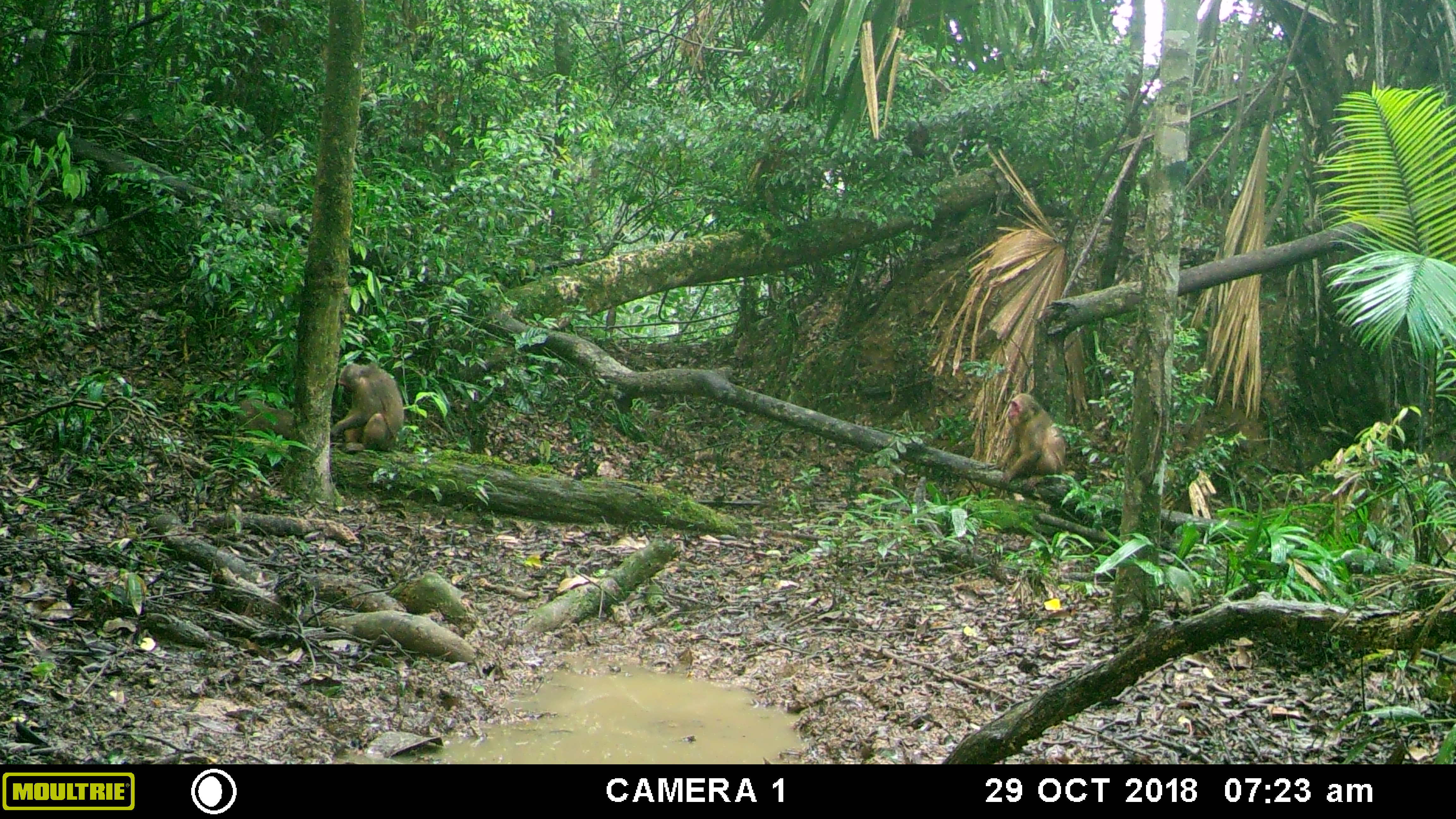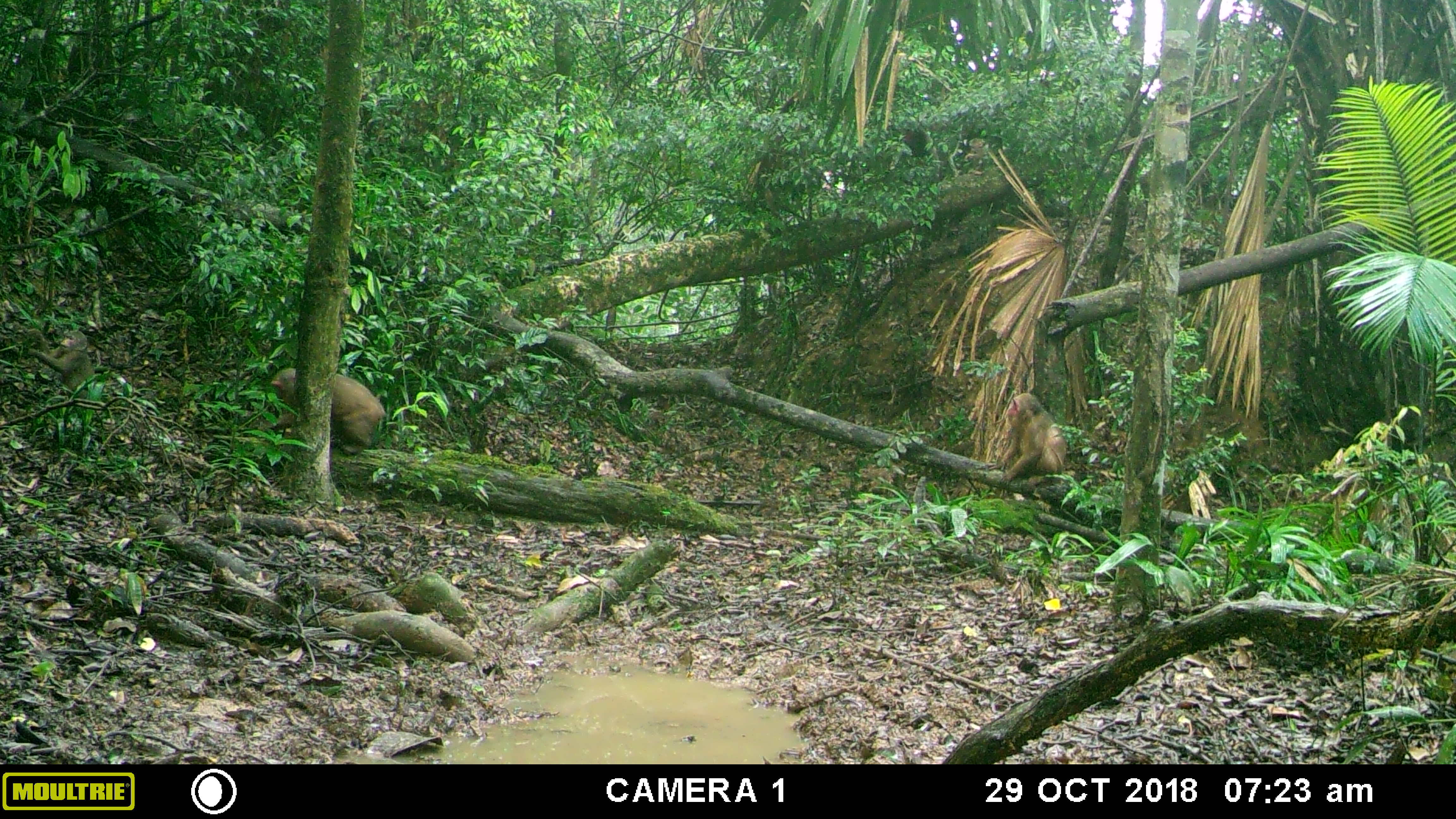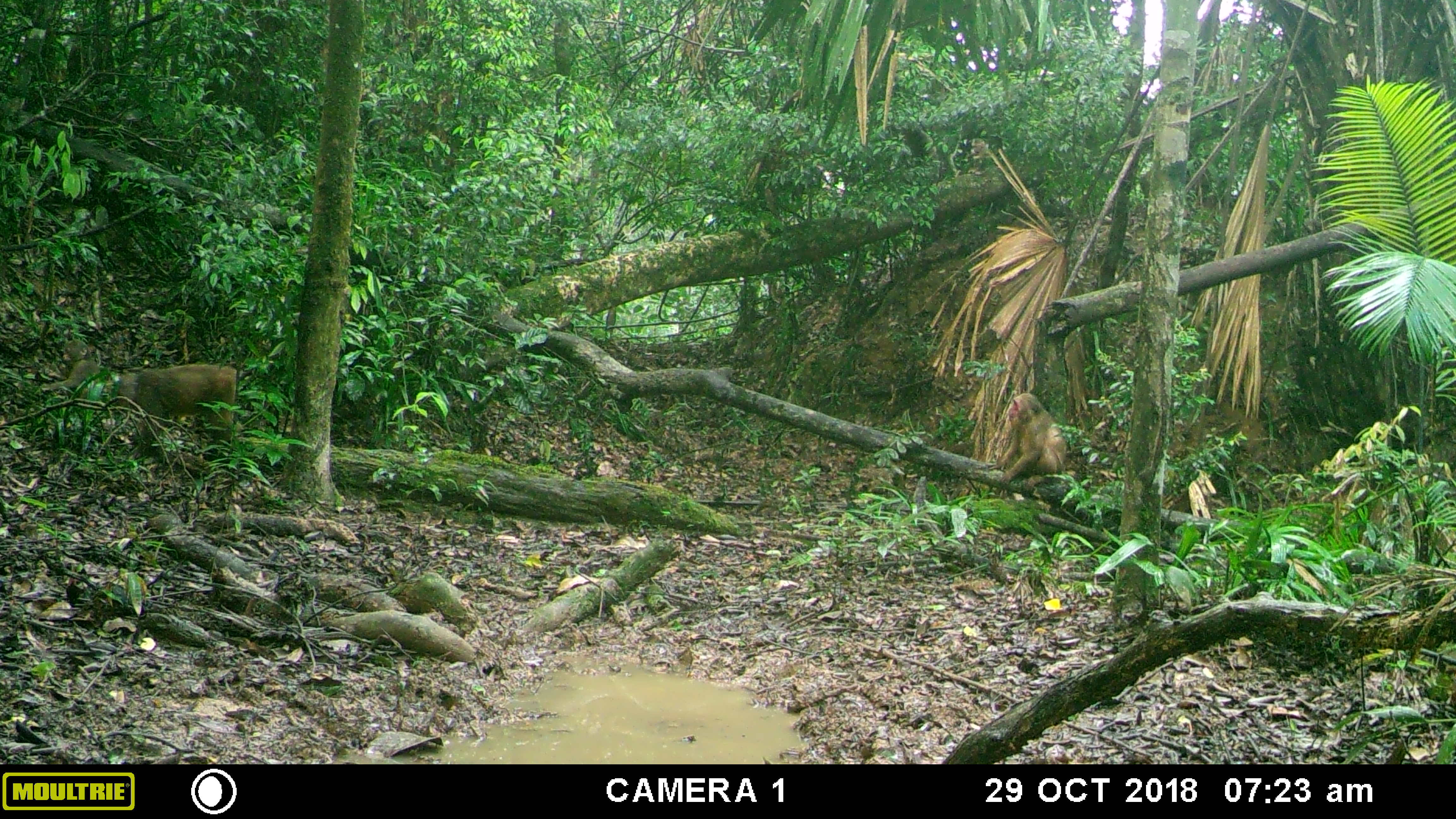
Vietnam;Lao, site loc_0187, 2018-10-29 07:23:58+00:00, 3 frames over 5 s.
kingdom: Animalia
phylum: Chordata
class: Mammalia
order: Primates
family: Cercopithecidae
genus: Macaca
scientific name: Macaca arctoides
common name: stump-tailed macaque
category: stump tailed macaque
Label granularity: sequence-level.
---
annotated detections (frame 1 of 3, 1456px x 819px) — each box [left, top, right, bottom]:
stump tailed macaque: [986, 393, 1066, 491]; [329, 361, 403, 452]; [234, 397, 294, 440]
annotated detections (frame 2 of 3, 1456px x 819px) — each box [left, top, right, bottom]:
stump tailed macaque: [248, 367, 386, 454]; [985, 393, 1066, 496]; [26, 329, 96, 399]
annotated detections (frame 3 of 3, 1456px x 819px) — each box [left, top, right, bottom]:
stump tailed macaque: [103, 364, 241, 461]; [984, 393, 1067, 496]; [40, 339, 99, 399]